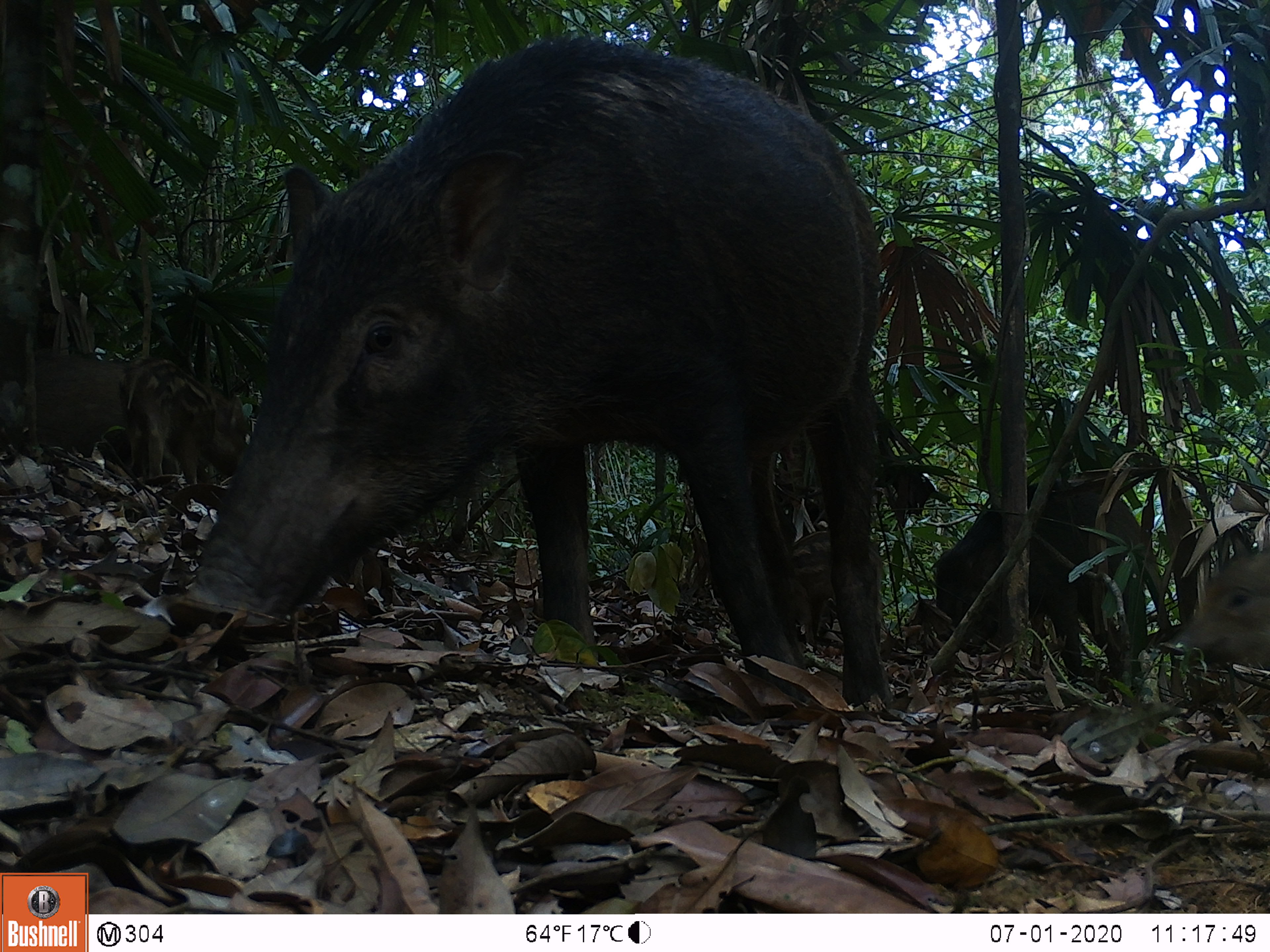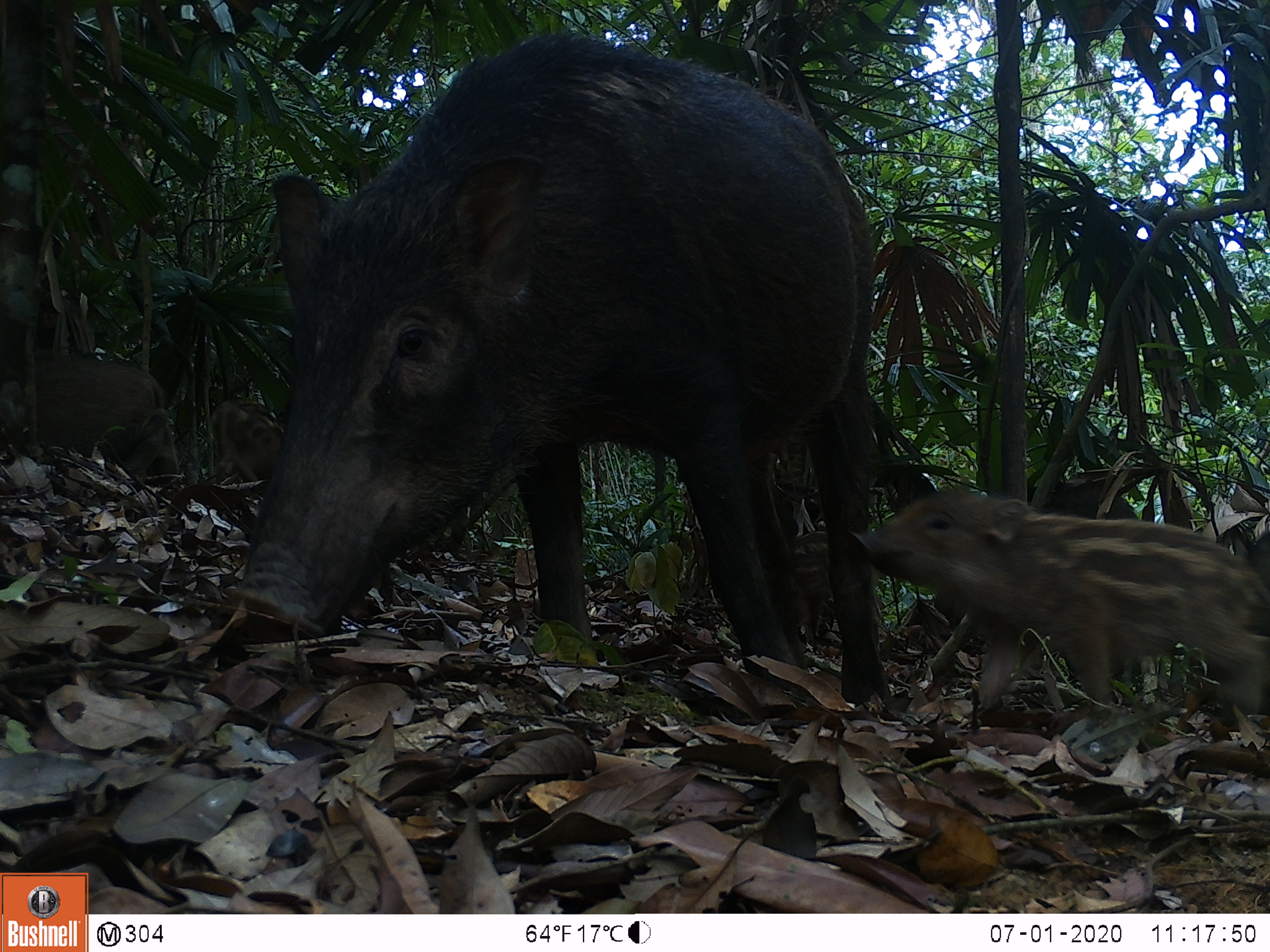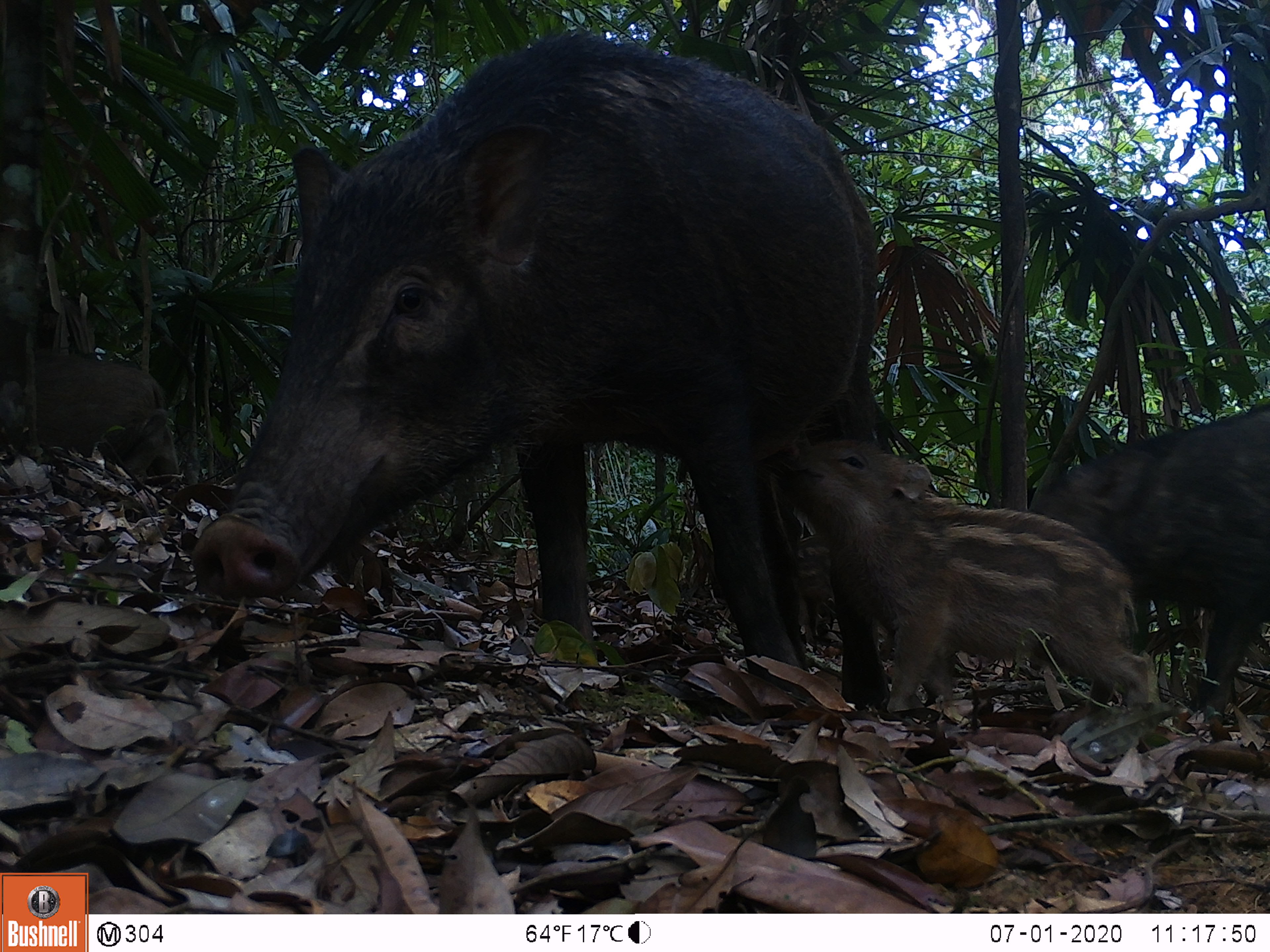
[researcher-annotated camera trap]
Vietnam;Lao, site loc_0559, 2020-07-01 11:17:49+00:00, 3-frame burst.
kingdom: Animalia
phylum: Chordata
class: Mammalia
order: Artiodactyla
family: Suidae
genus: Sus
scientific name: Sus scrofa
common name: eurasian wild pig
Eurasian wild pig (Sus scrofa). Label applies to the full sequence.